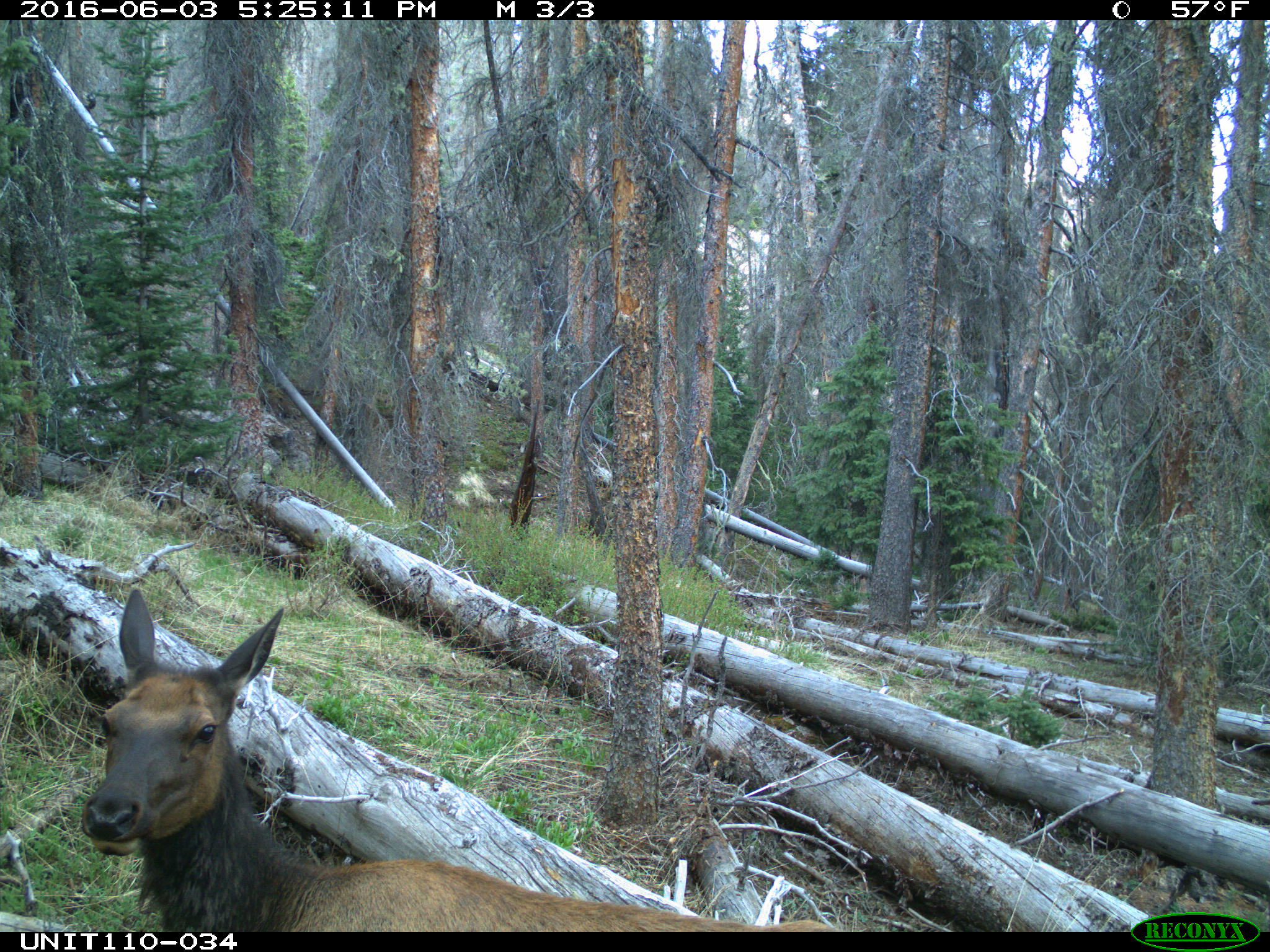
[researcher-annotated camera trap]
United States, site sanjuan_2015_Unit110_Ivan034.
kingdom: Animalia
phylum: Chordata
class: Mammalia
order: Artiodactyla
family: Cervidae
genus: Cervus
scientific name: Cervus elaphus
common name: red deer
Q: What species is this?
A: Cervus elaphus (red deer).